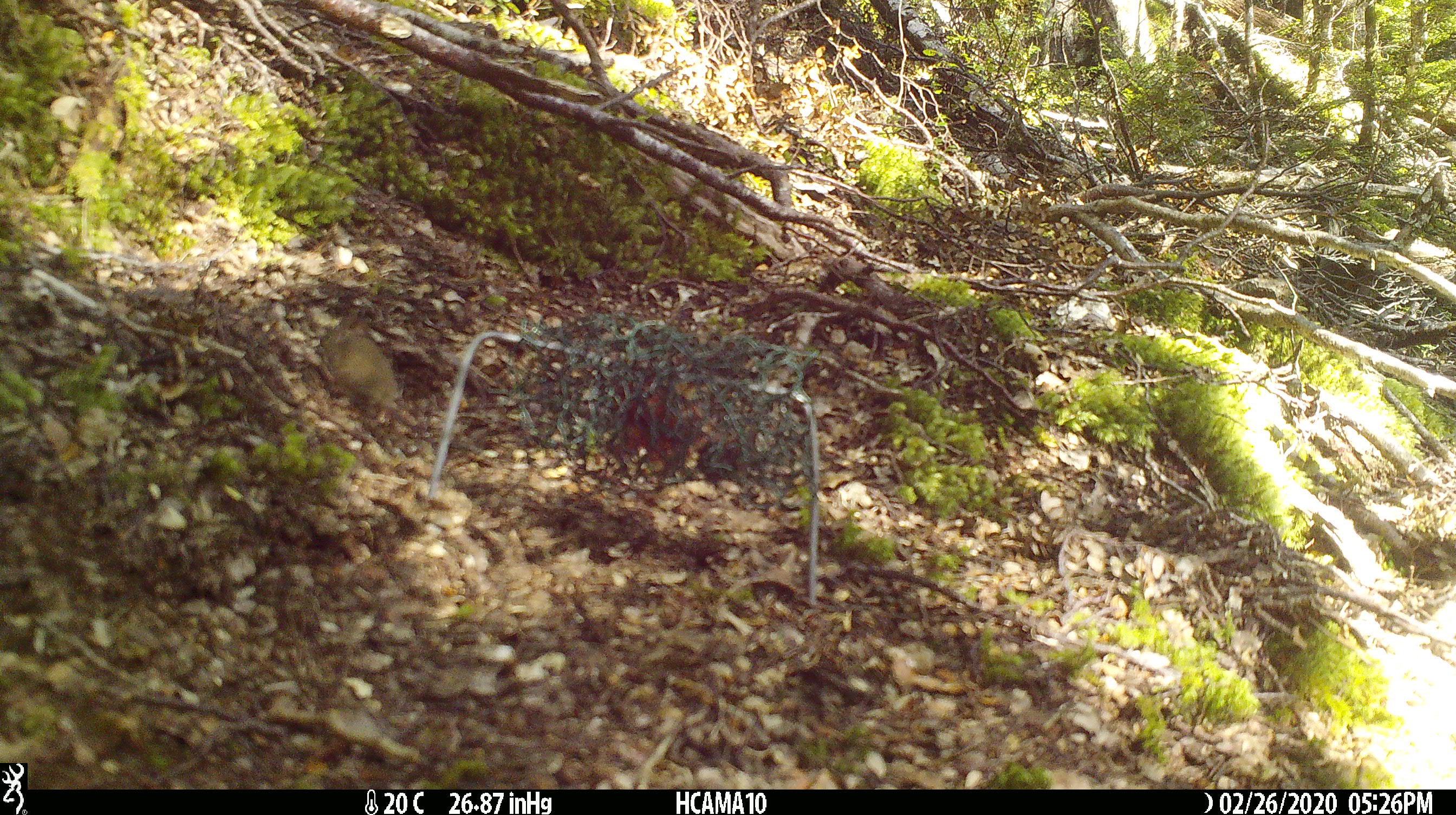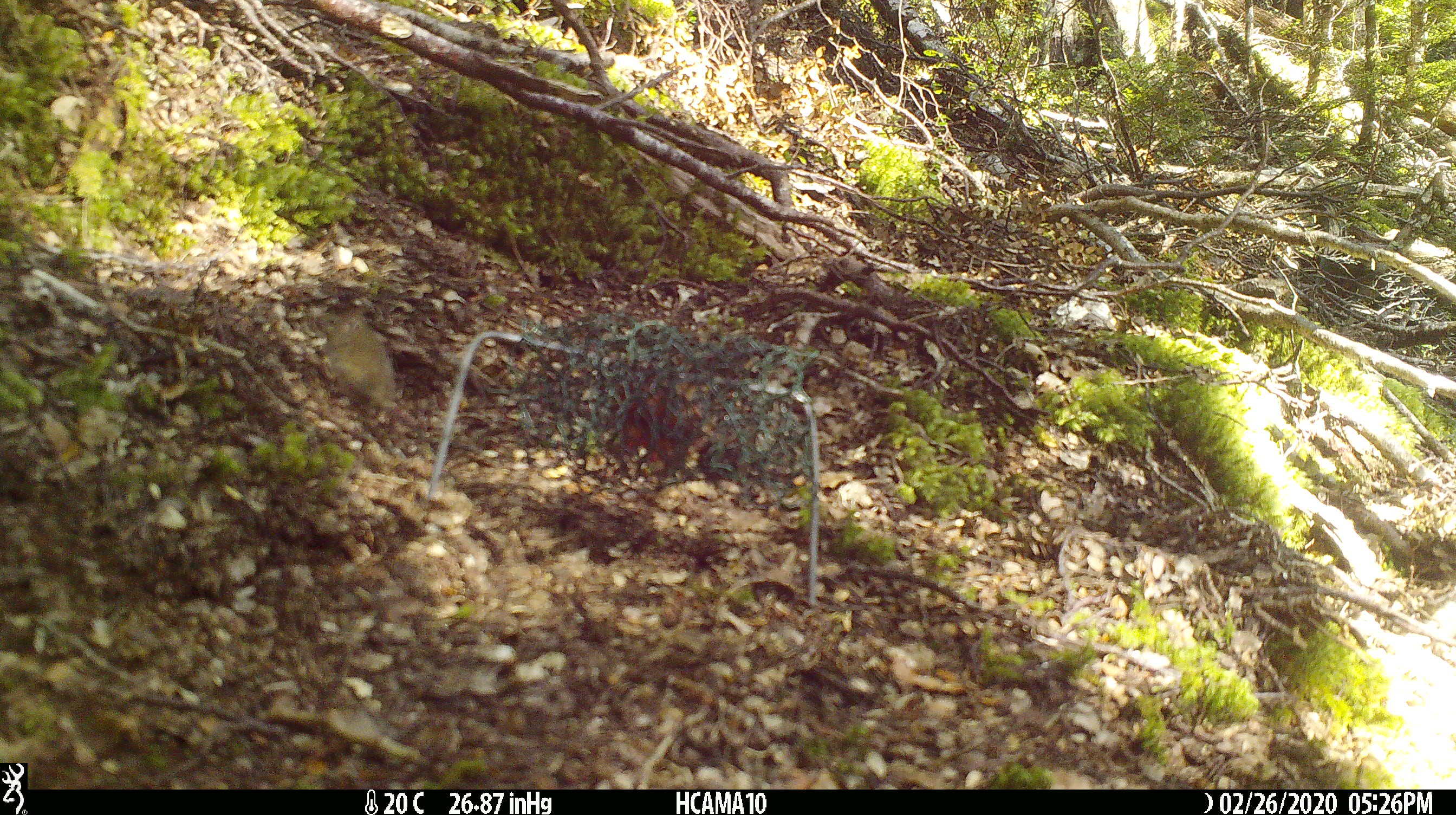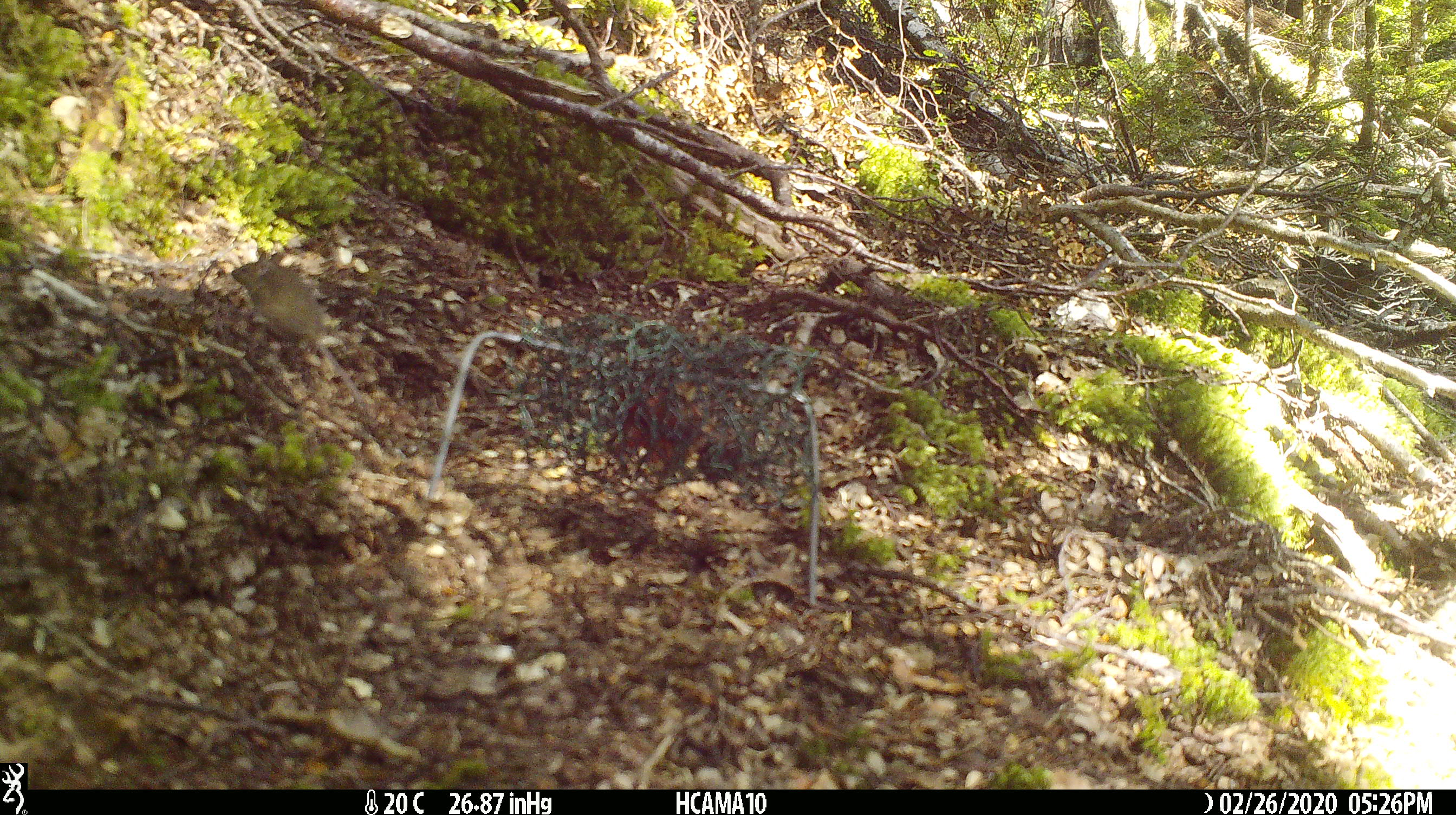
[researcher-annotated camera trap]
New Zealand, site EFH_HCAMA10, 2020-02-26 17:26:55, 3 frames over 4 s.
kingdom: Animalia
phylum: Chordata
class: Mammalia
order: Rodentia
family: Muridae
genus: Mus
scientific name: Mus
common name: mouse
Mouse (Mus).